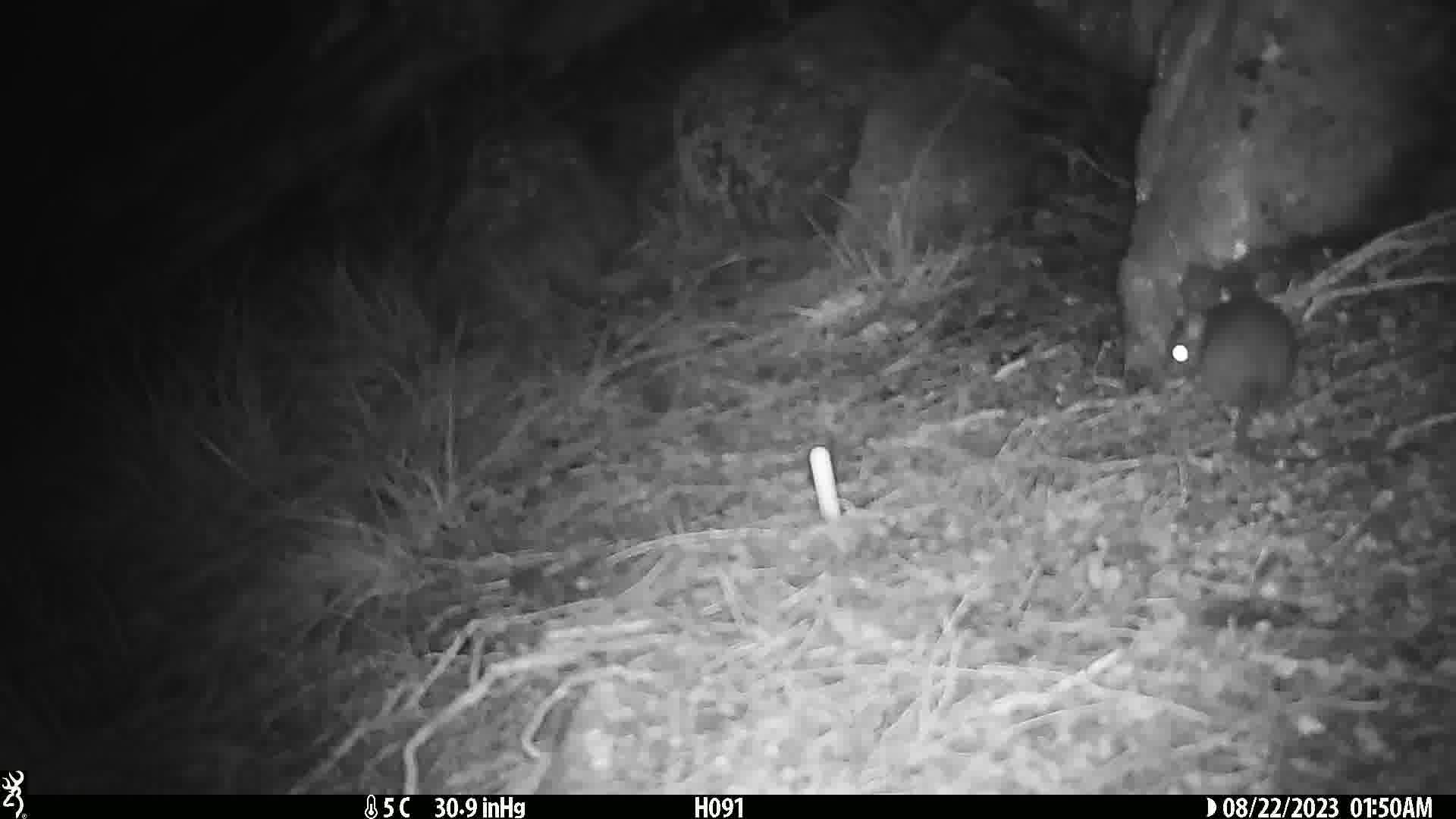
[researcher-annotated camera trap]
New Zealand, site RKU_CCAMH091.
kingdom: Animalia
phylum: Chordata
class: Mammalia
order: Rodentia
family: Muridae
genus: Rattus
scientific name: Rattus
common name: rat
Rat (Rattus).